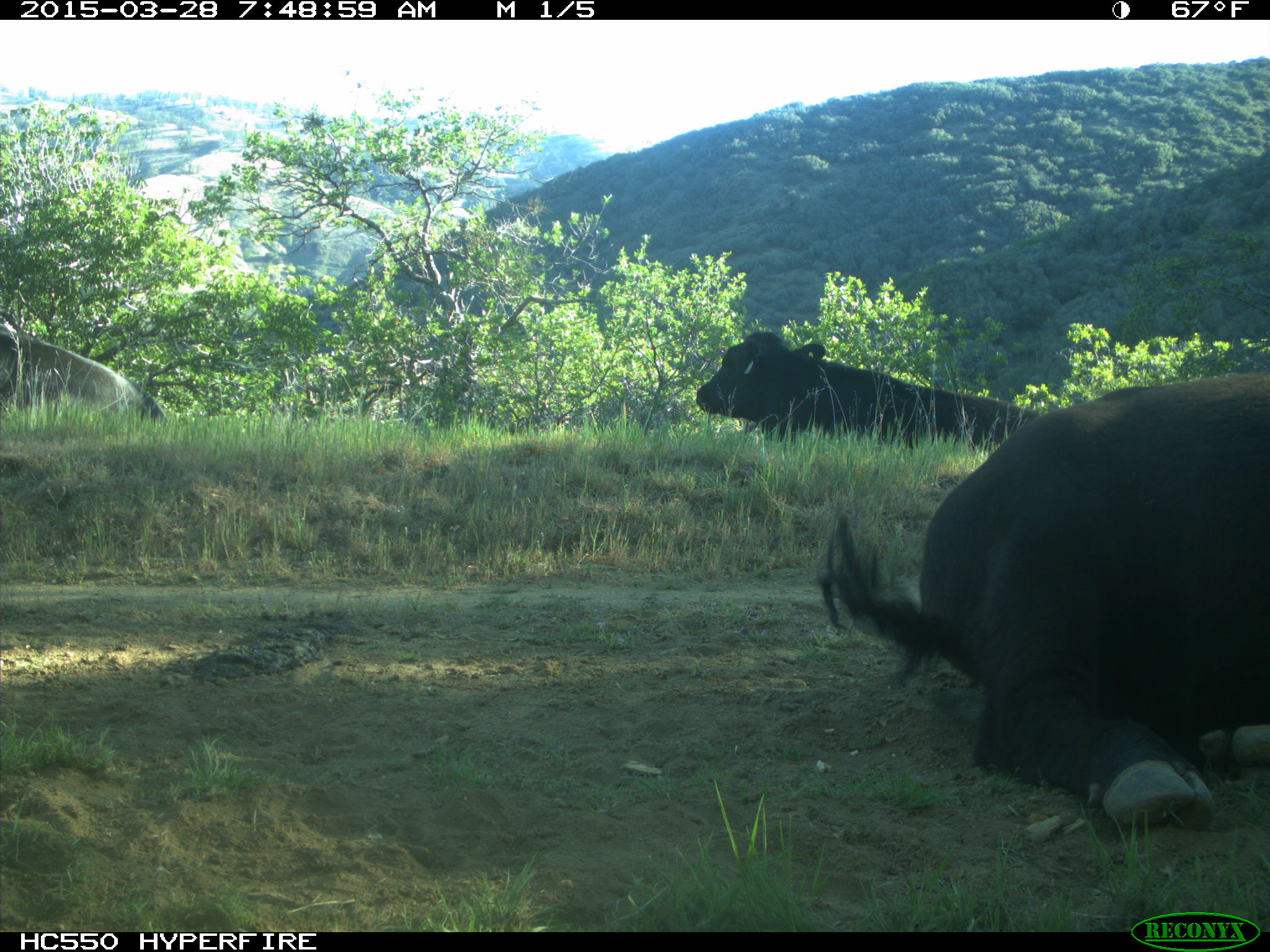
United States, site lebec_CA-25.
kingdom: Animalia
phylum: Chordata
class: Mammalia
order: Artiodactyla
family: Bovidae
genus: Bos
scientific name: Bos taurus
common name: domestic cow